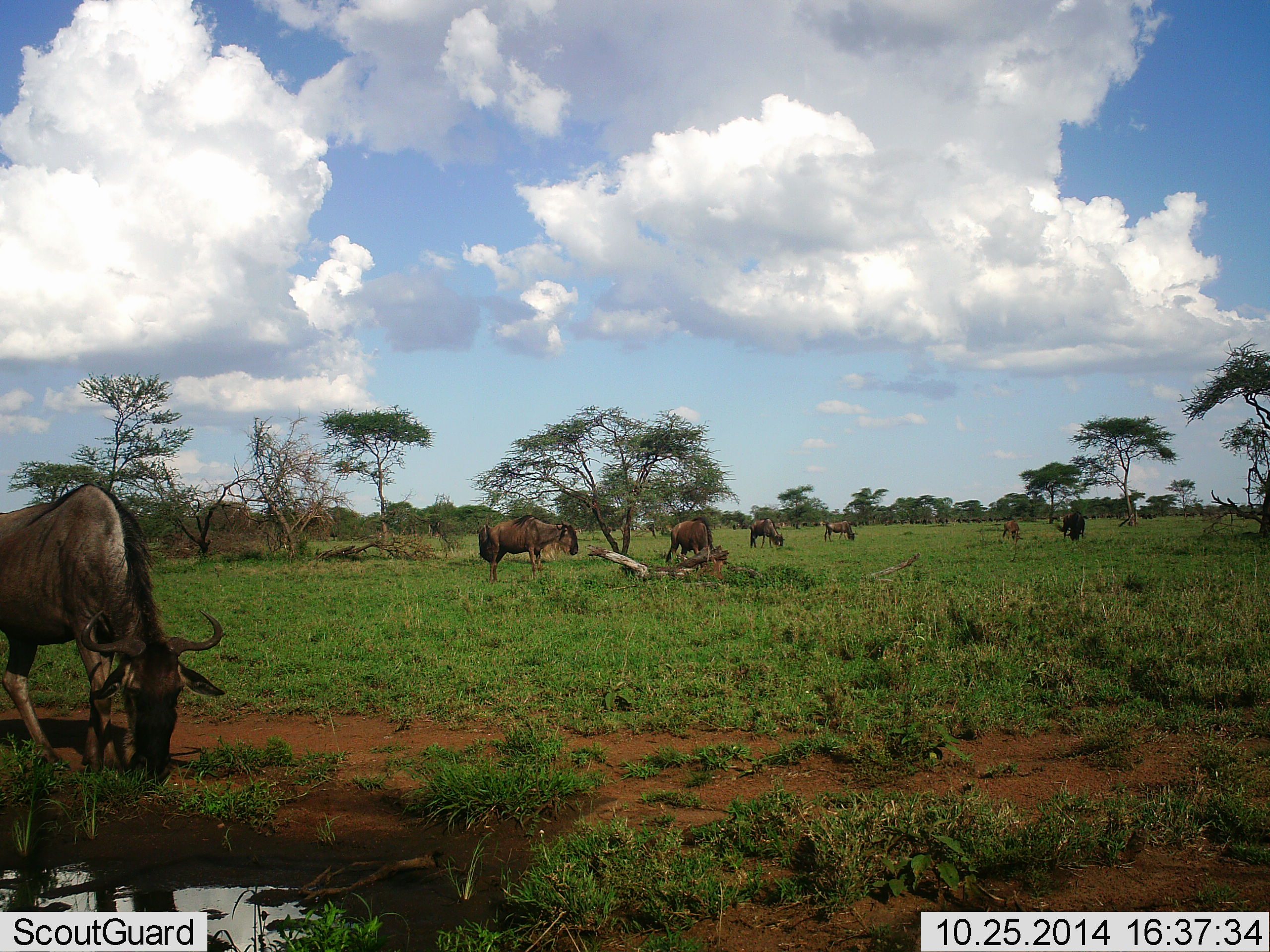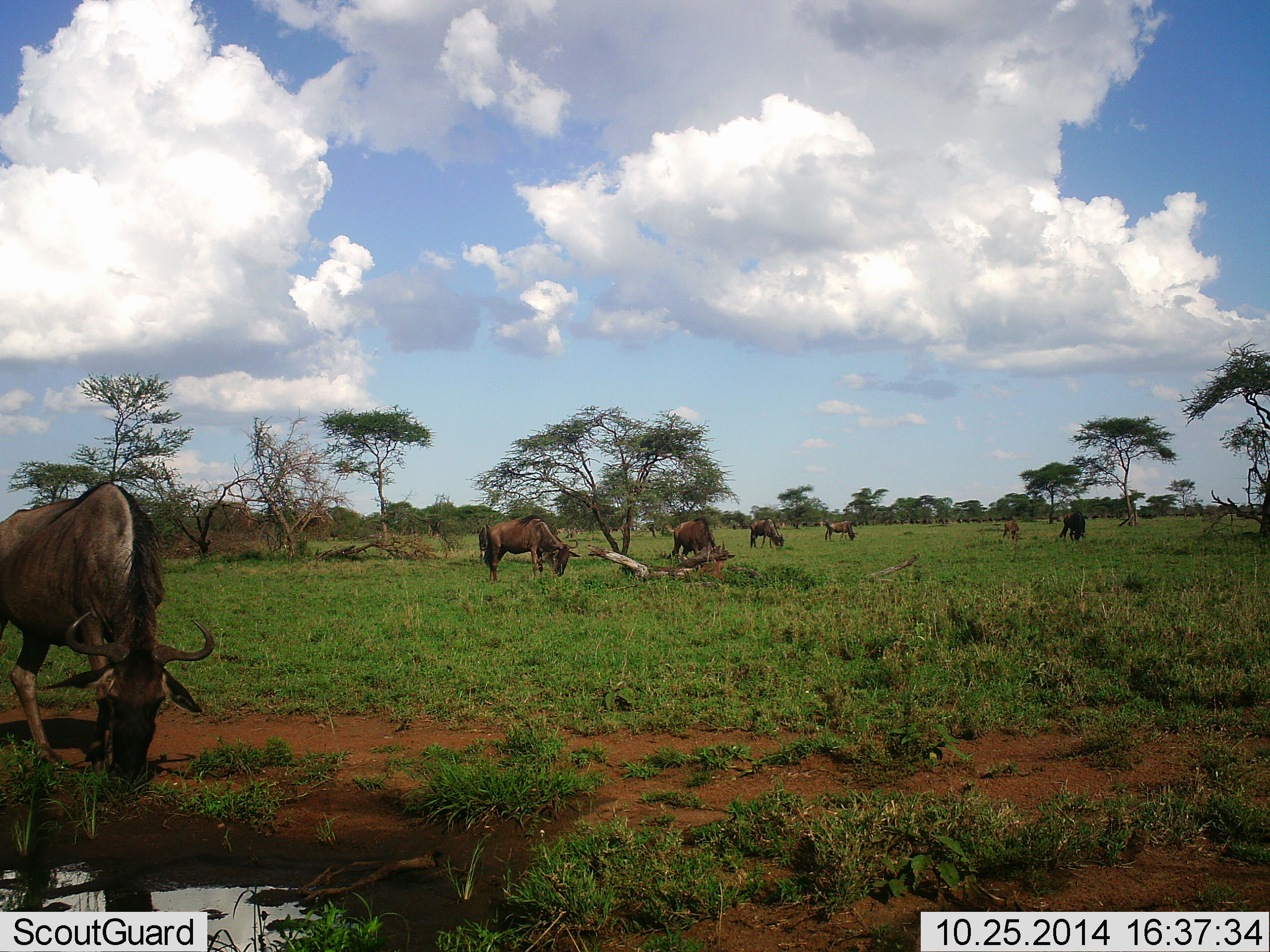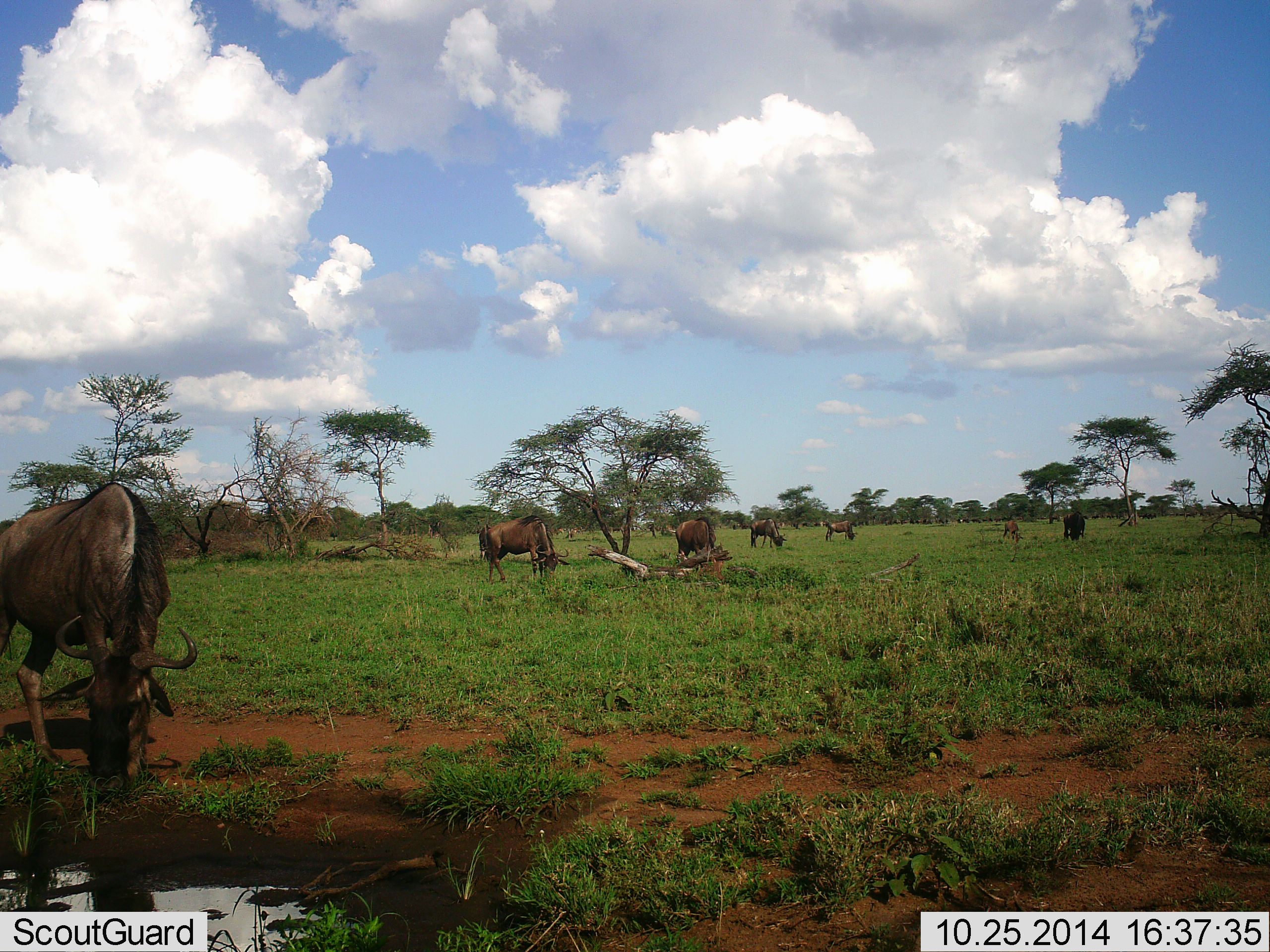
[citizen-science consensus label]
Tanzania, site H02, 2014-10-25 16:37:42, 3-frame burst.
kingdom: Animalia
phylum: Chordata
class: Mammalia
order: Artiodactyla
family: Bovidae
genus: Connochaetes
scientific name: Connochaetes taurinus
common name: blue wildebeest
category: wildebeest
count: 7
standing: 30%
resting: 0%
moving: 10%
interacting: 0%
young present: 0%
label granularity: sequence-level